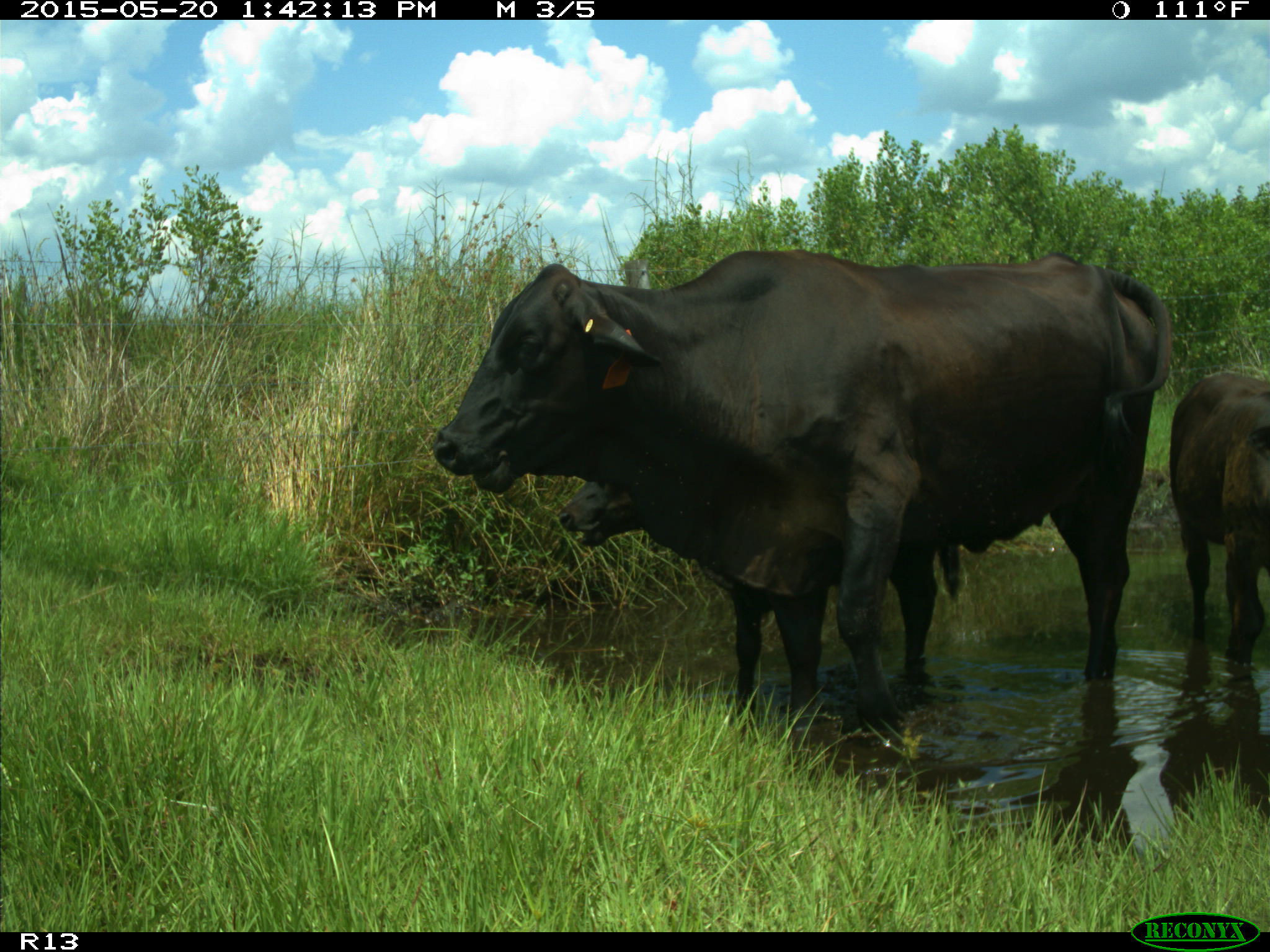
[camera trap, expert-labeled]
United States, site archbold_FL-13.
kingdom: Animalia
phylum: Chordata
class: Mammalia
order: Artiodactyla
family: Bovidae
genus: Bos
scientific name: Bos taurus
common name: domestic cow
Bos taurus (domestic cow).